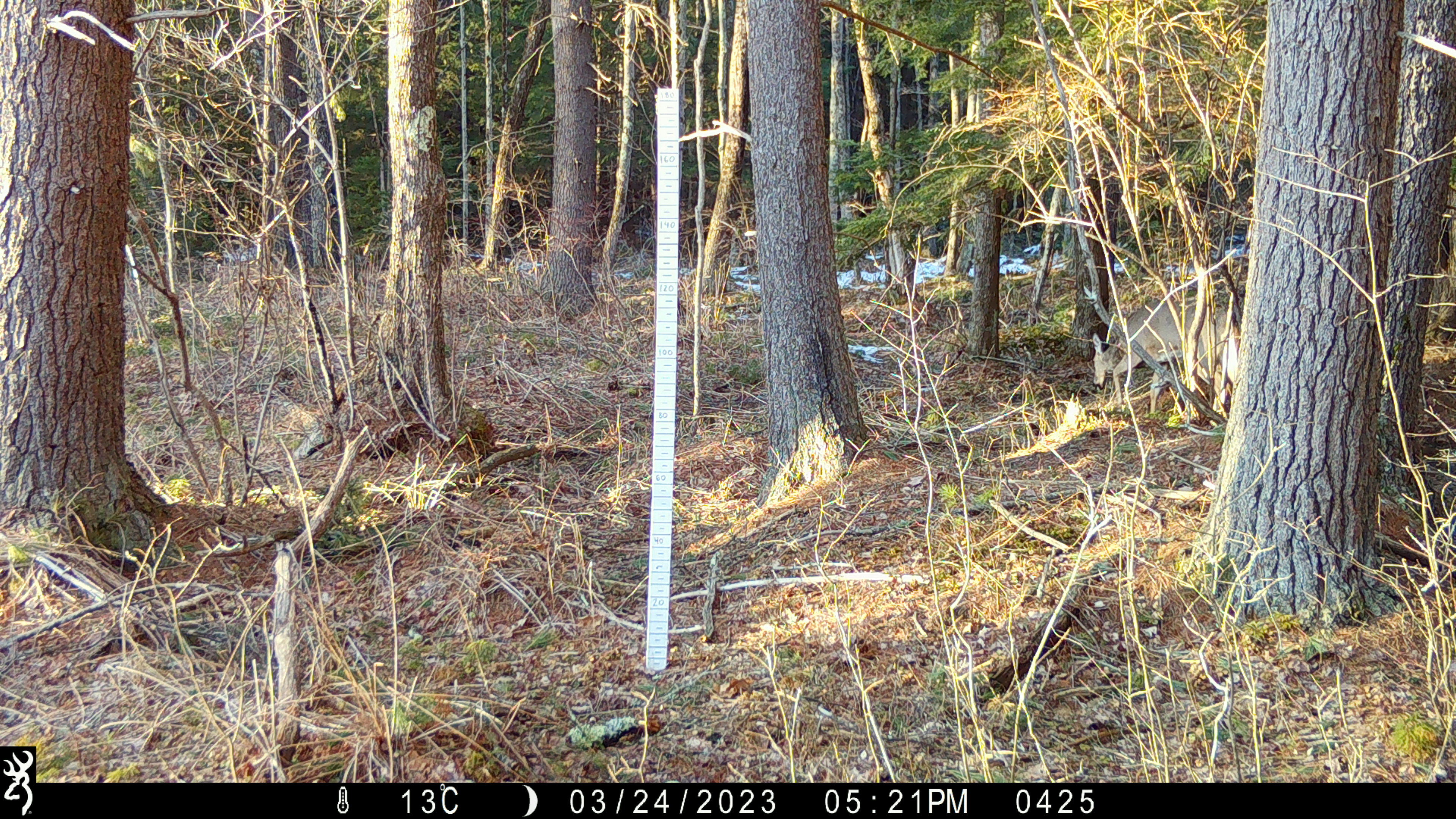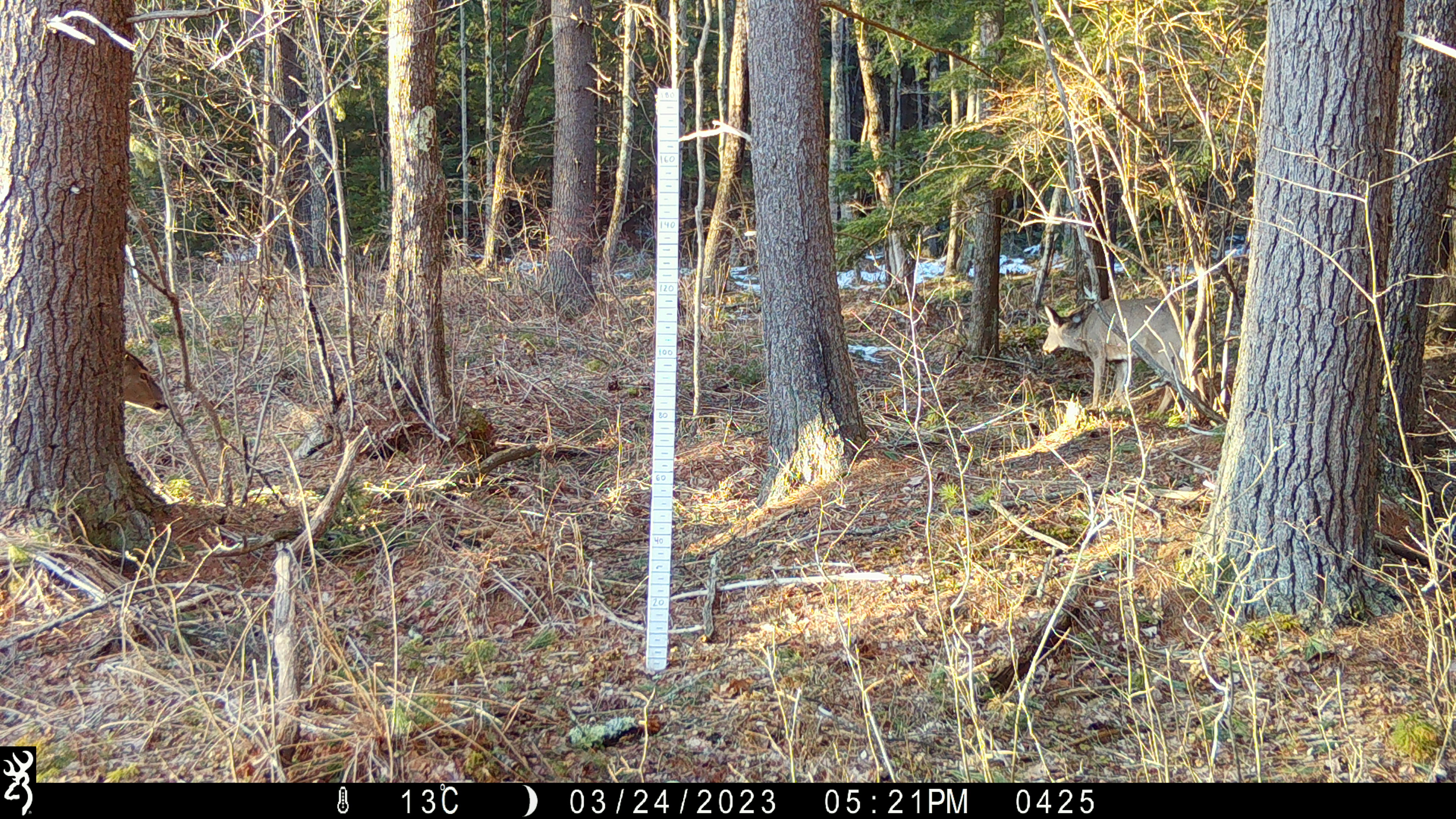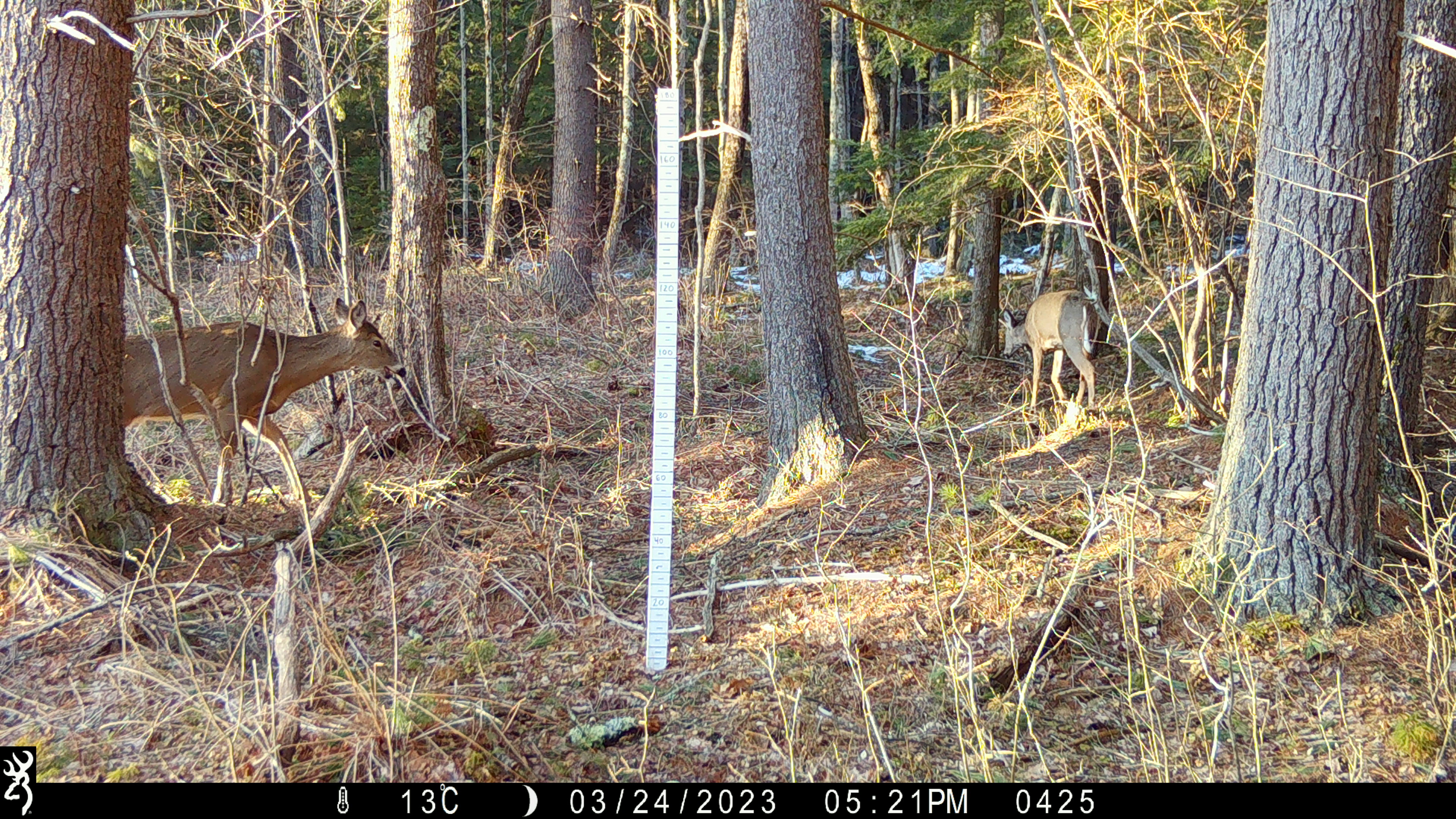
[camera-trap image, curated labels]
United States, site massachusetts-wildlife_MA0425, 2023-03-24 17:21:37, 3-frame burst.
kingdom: Animalia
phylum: Chordata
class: Mammalia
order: Artiodactyla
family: Cervidae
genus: Odocoileus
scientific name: Odocoileus virginianus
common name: white-tailed deer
White-tailed deer (Odocoileus virginianus).